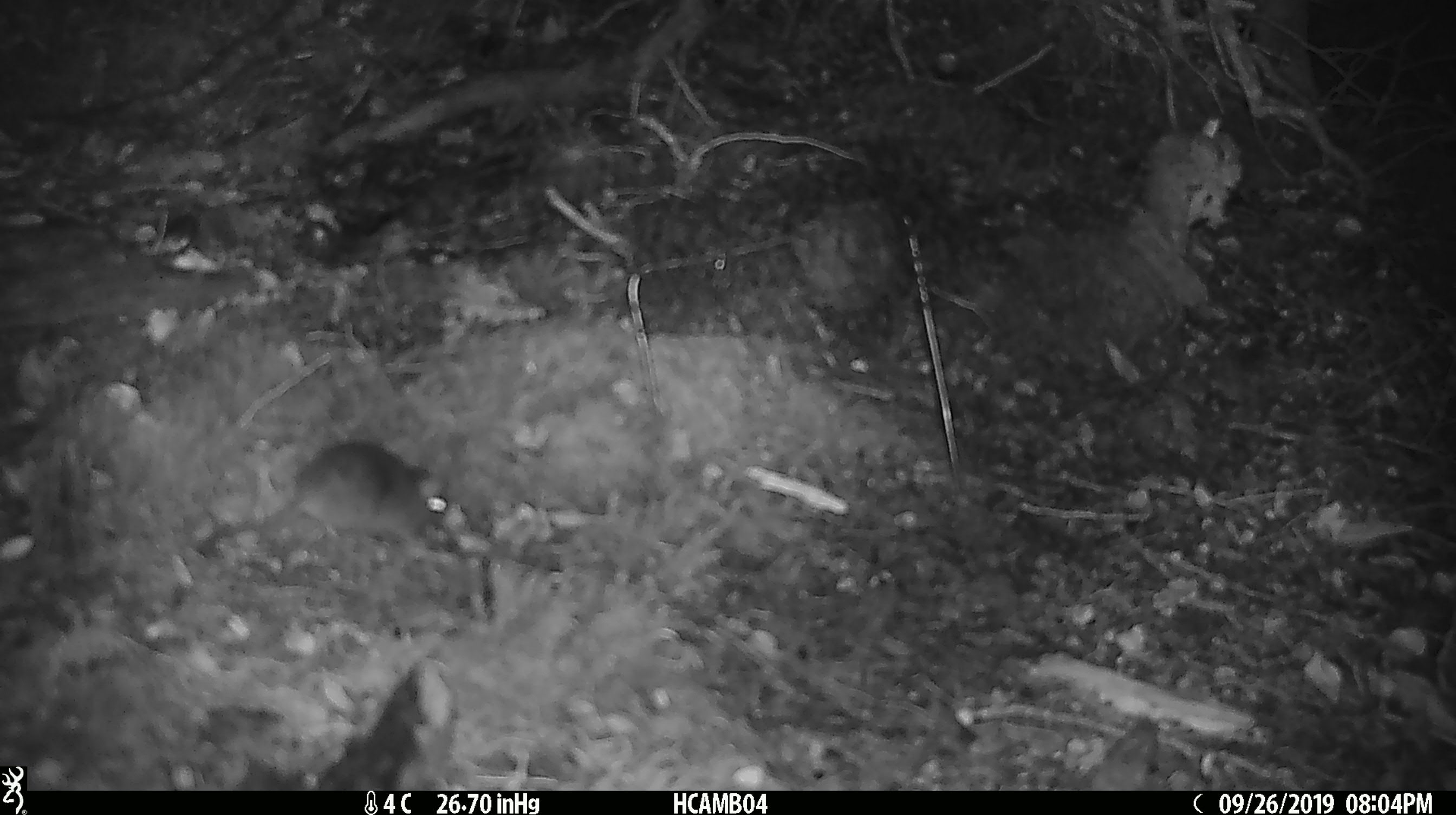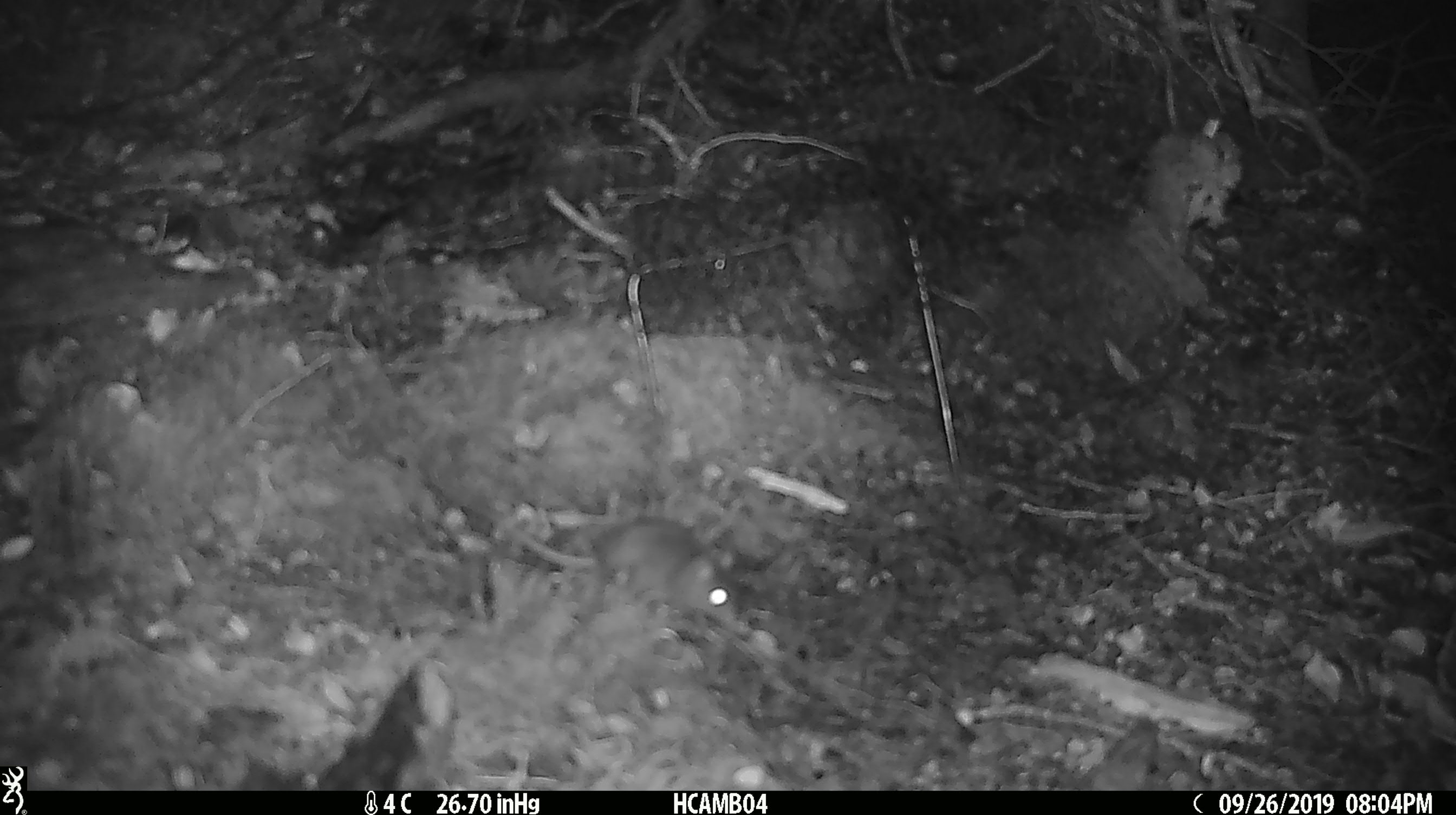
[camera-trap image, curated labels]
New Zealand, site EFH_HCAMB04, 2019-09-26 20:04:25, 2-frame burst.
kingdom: Animalia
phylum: Chordata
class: Mammalia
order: Rodentia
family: Muridae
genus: Mus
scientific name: Mus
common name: mouse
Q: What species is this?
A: Mouse (Mus).